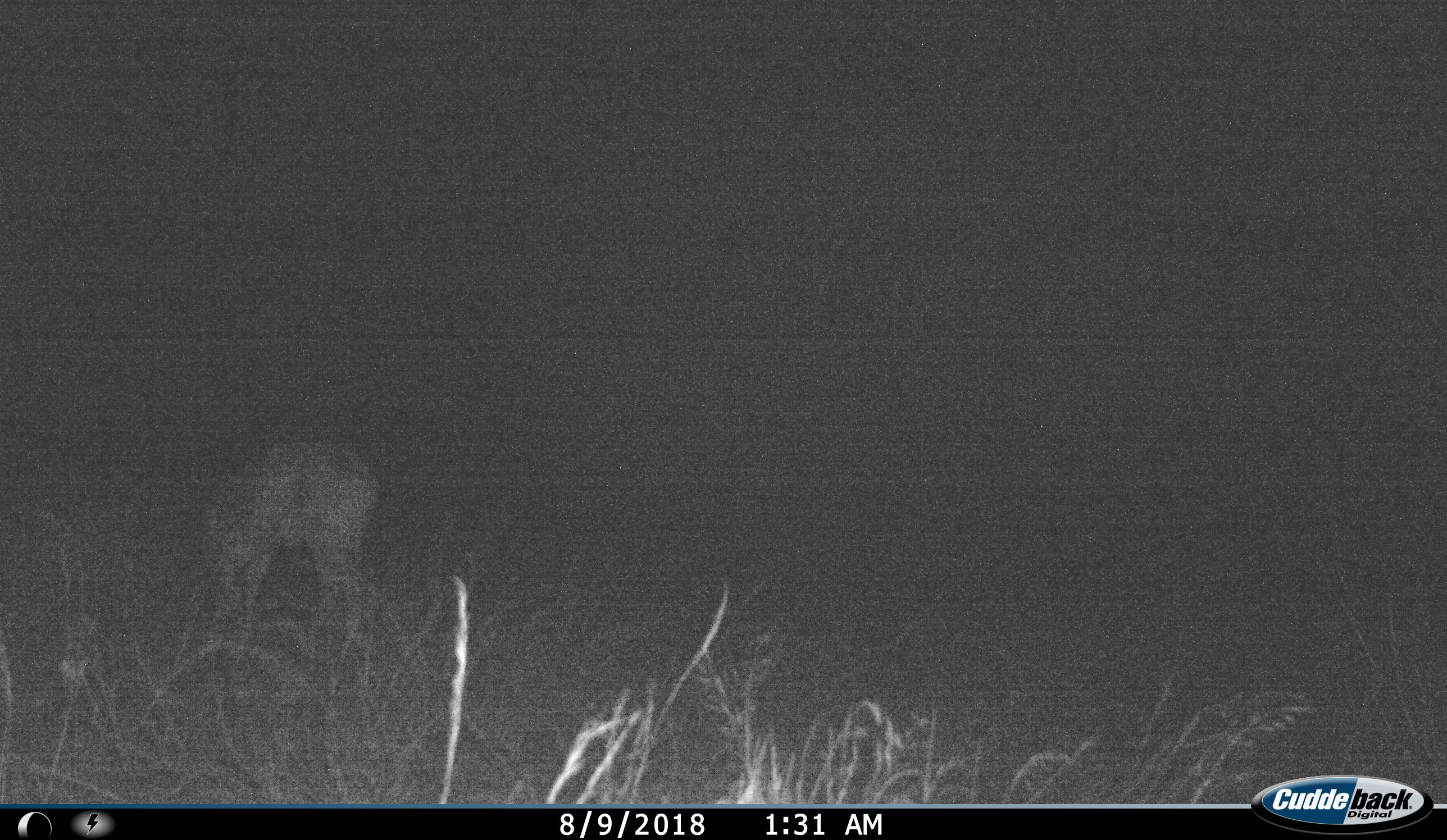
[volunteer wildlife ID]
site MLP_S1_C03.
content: unidentified animal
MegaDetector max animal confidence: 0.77